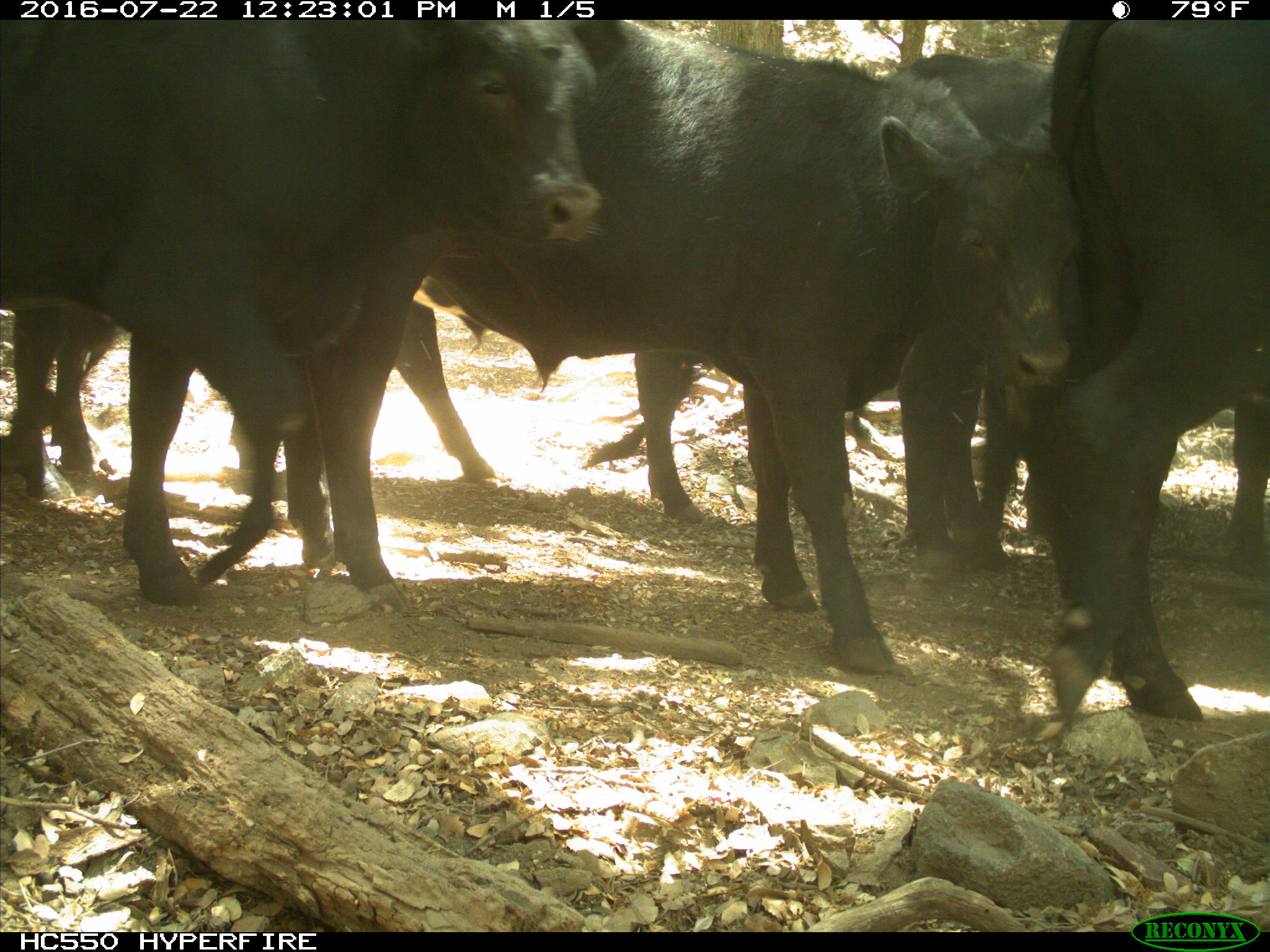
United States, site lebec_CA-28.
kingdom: Animalia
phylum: Chordata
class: Mammalia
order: Artiodactyla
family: Bovidae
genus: Bos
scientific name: Bos taurus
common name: domestic cow